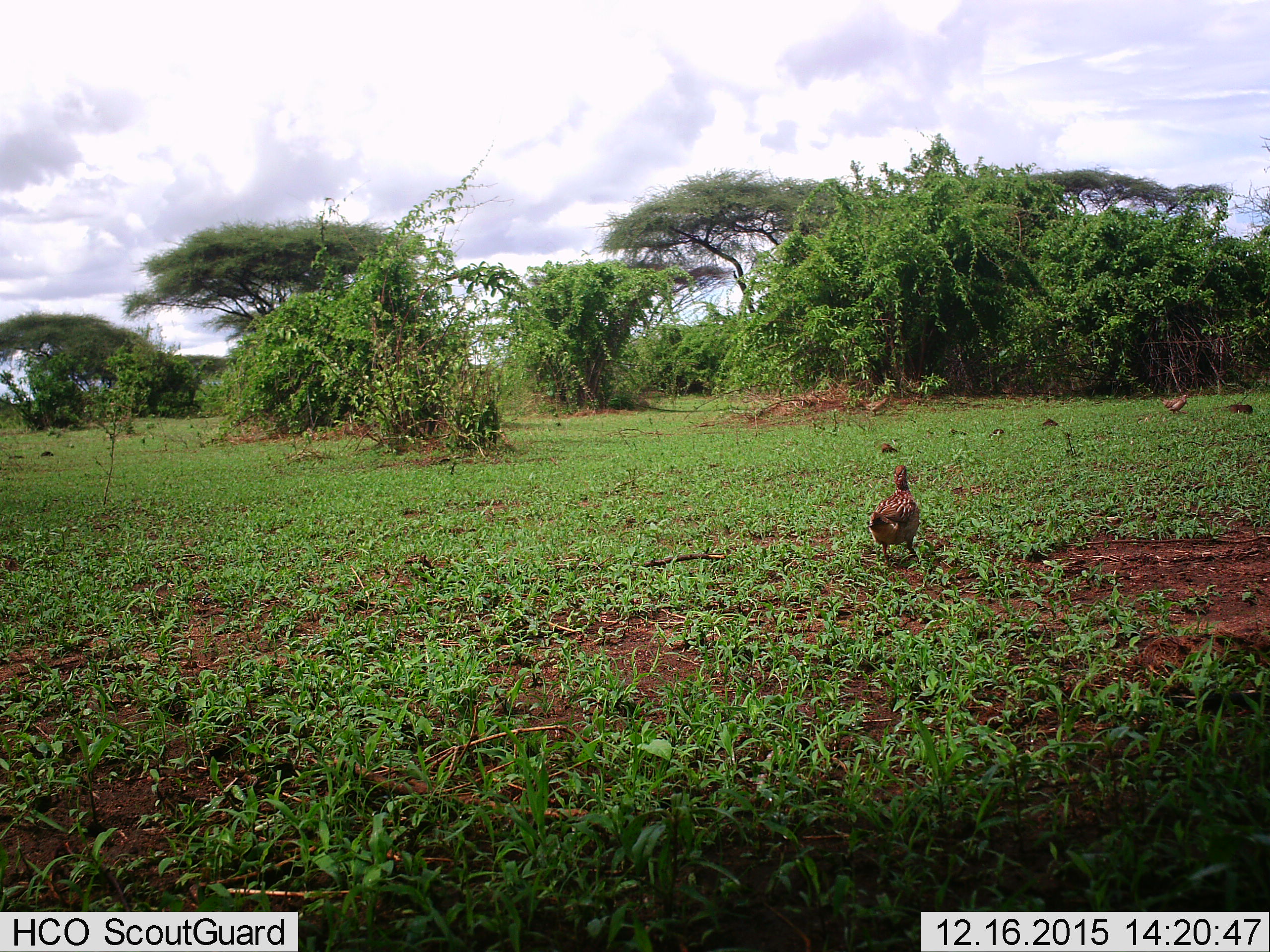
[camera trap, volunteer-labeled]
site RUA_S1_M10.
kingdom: Animalia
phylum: Chordata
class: Aves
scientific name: Aves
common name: bird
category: birdother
Birdother (bird) (Aves), count 2. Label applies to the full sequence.